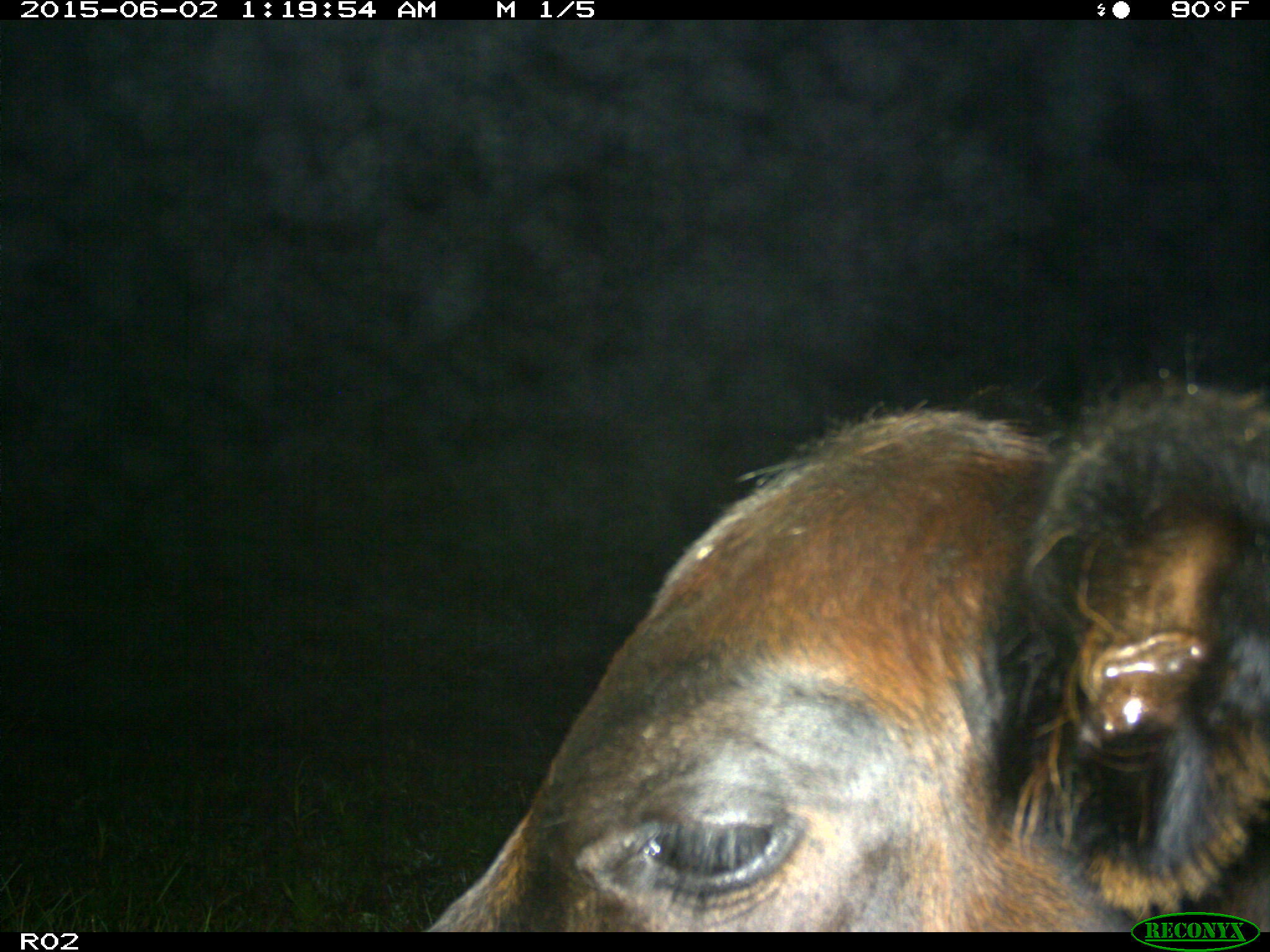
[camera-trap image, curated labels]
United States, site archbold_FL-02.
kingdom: Animalia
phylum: Chordata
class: Mammalia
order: Artiodactyla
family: Bovidae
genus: Bos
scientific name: Bos taurus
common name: domestic cow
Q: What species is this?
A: Bos taurus (domestic cow).